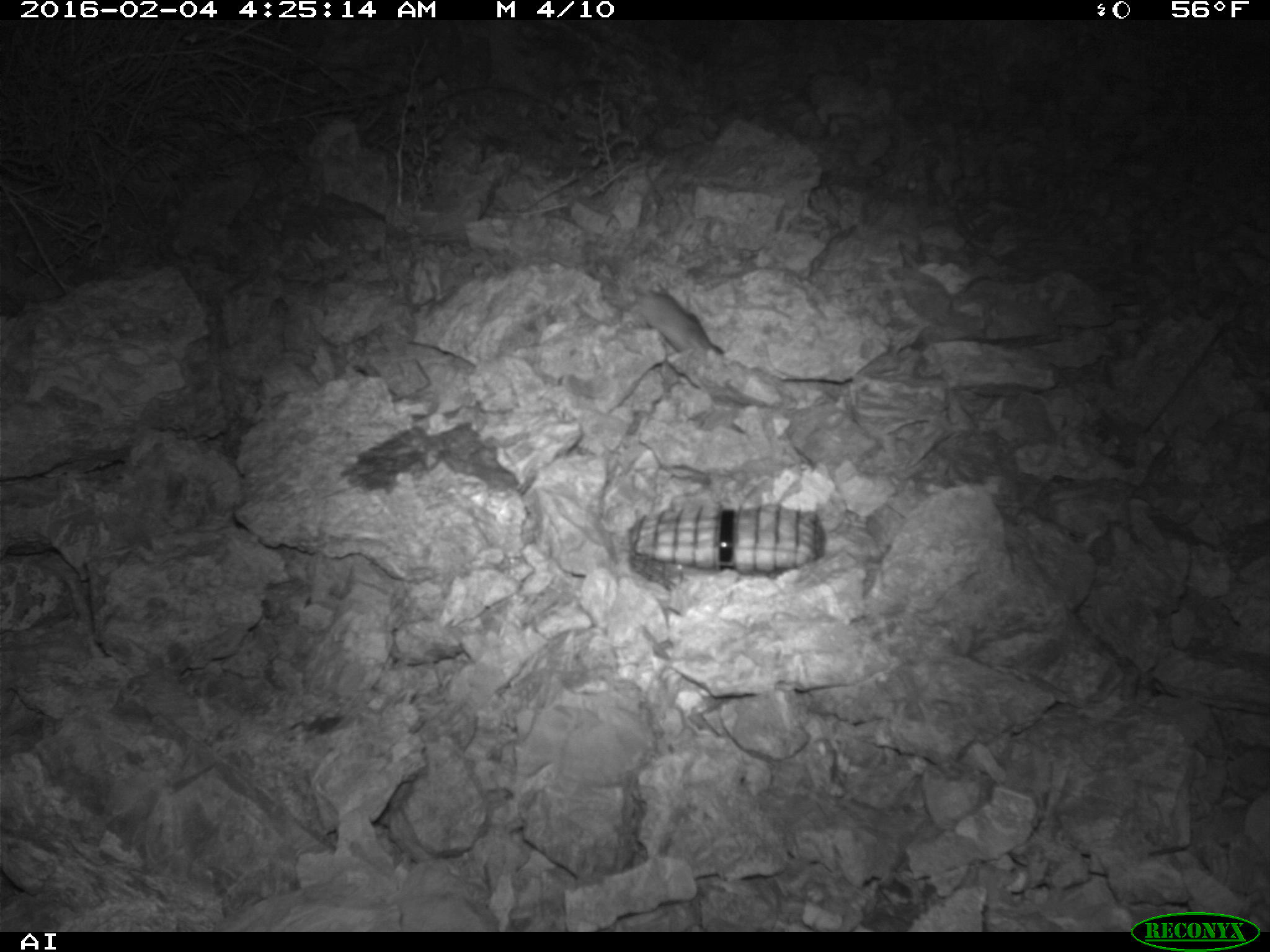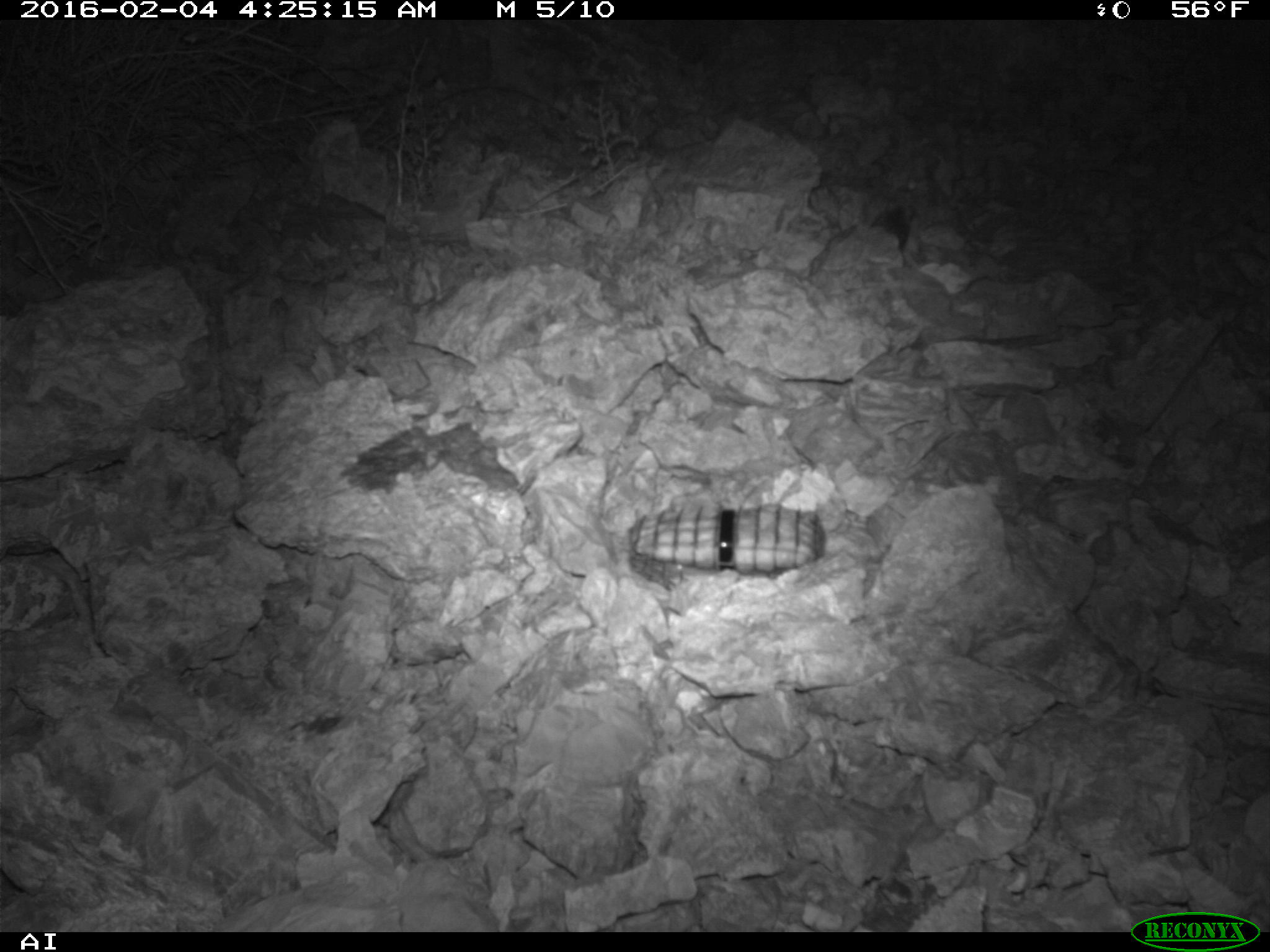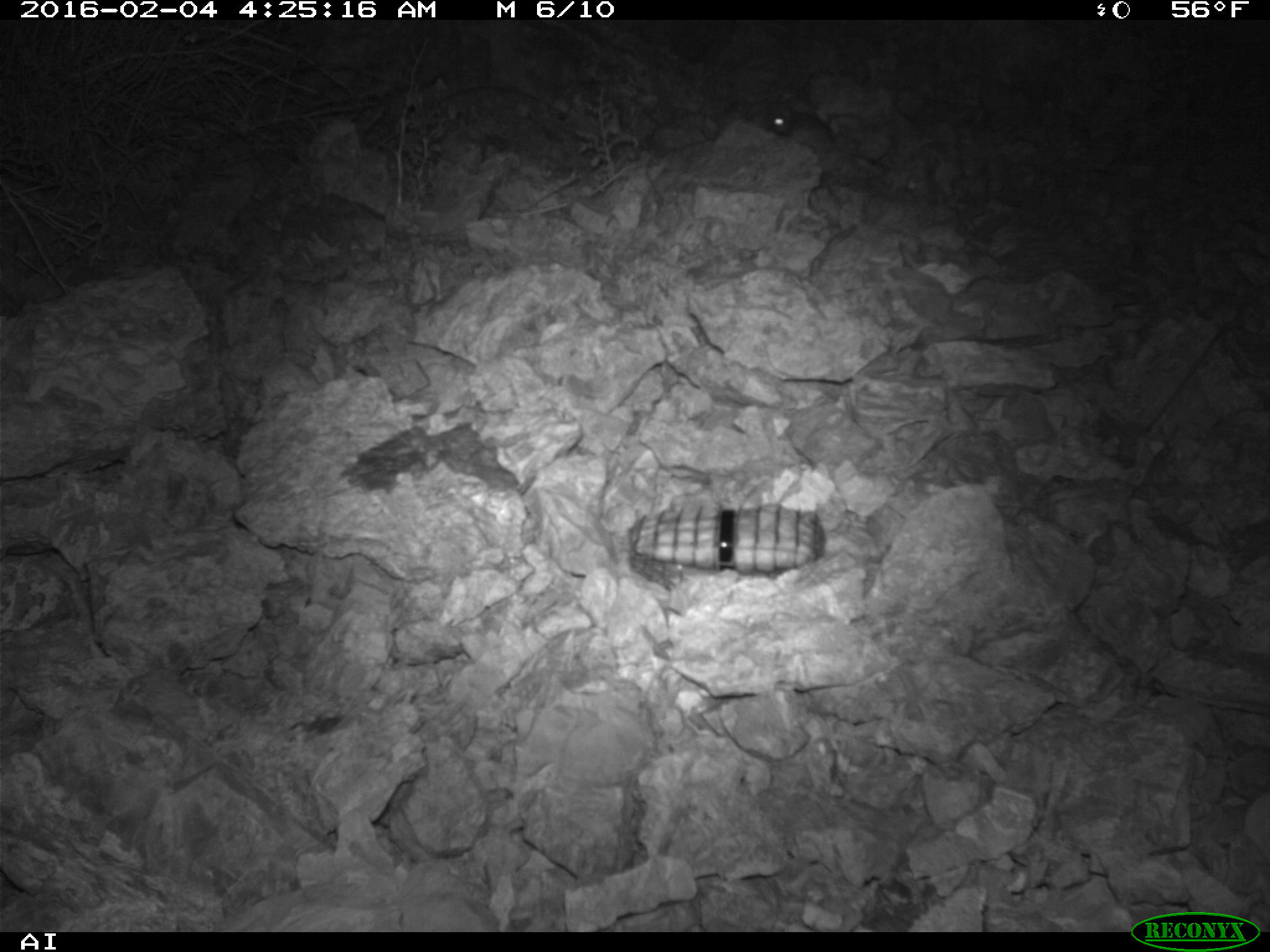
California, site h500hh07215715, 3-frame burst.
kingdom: Animalia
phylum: Chordata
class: Mammalia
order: Rodentia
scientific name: Rodentia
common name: rodent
Rodent (Rodentia).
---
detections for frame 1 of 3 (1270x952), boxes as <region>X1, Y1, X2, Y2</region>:
rodent: <region>628, 293, 723, 354</region>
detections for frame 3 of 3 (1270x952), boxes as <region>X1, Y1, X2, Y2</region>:
rodent: <region>739, 97, 793, 135</region>